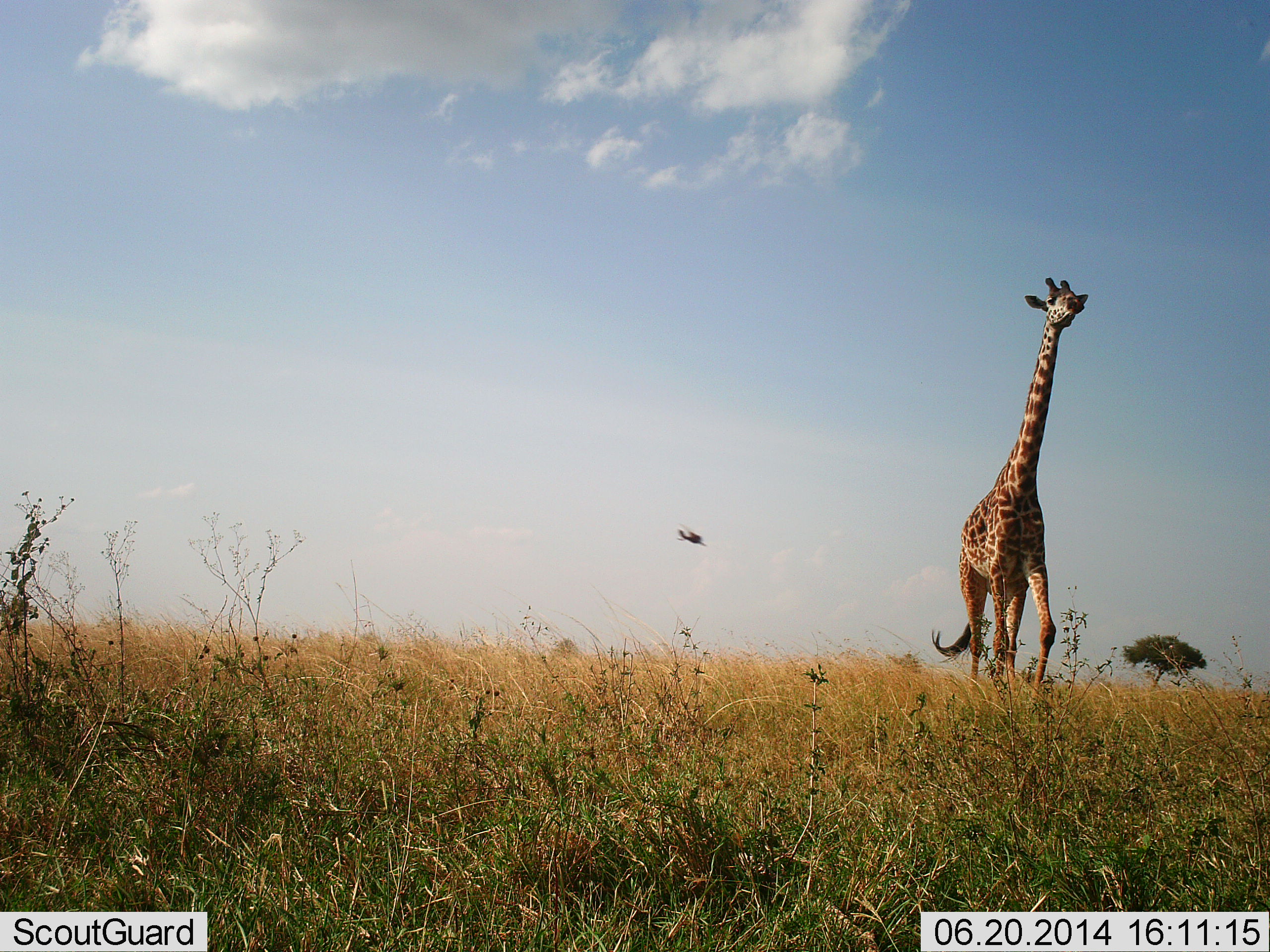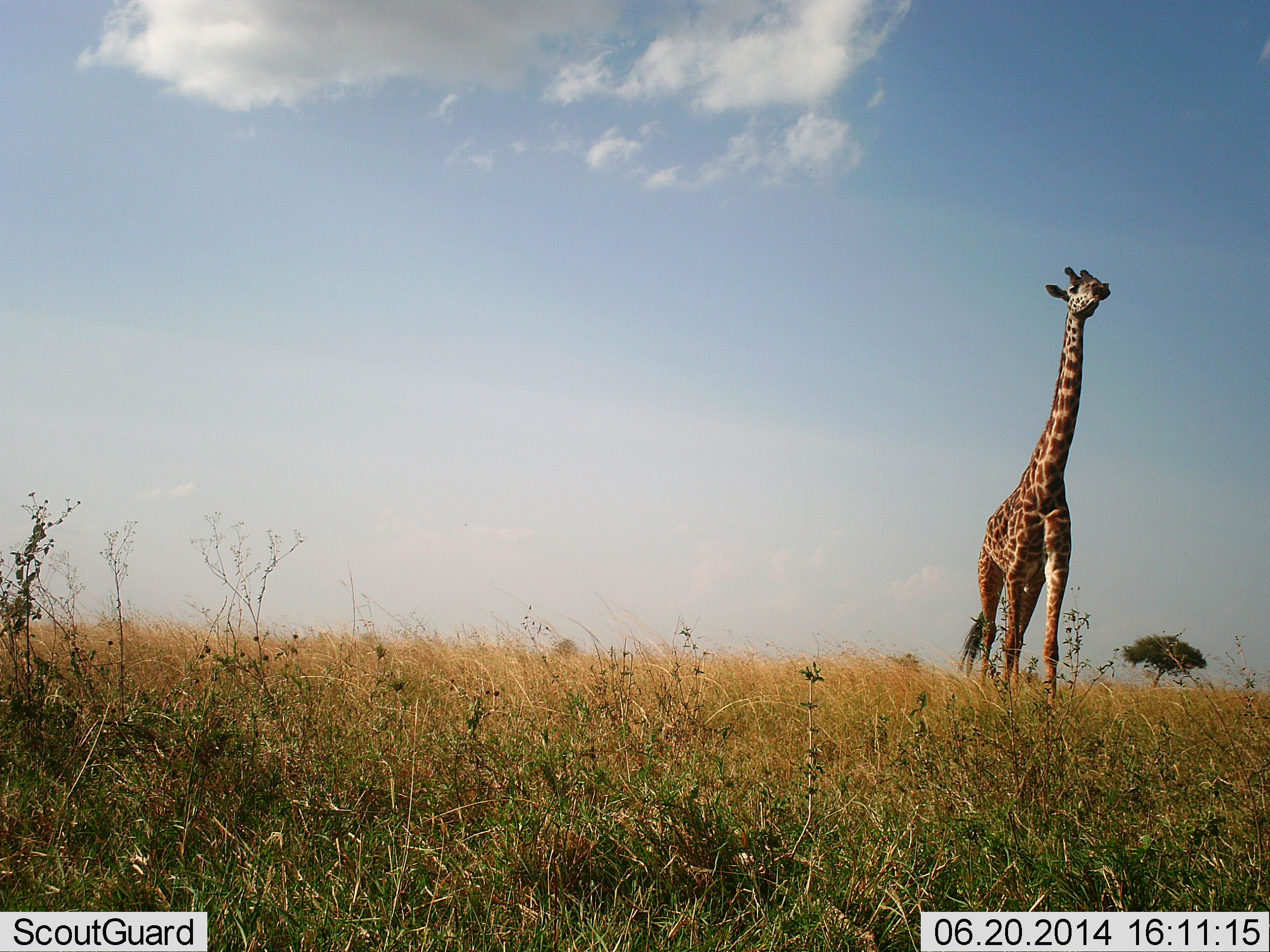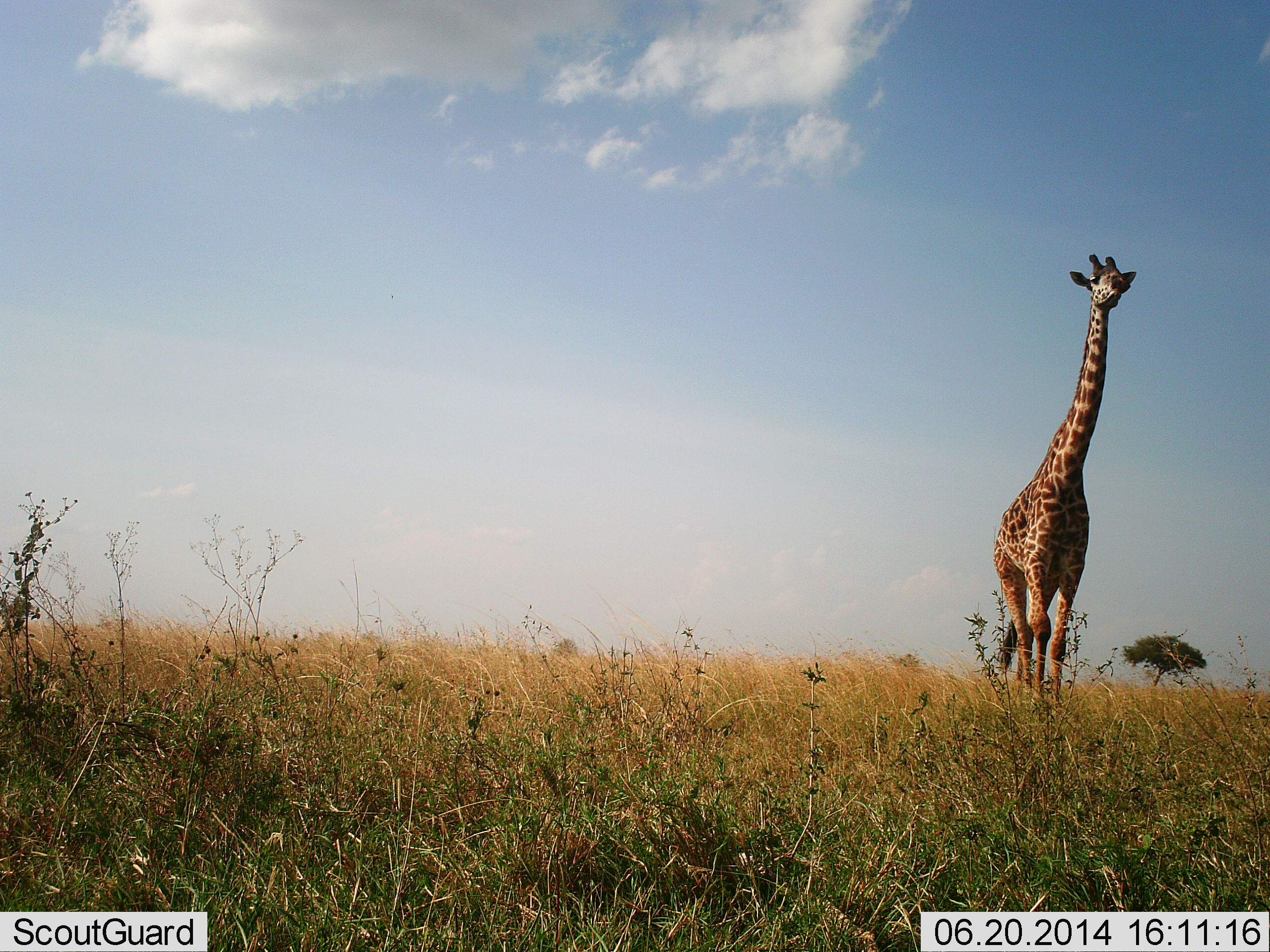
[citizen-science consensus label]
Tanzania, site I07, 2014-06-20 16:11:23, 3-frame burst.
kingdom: Animalia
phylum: Chordata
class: Mammalia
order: Artiodactyla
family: Giraffidae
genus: Giraffa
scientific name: Giraffa camelopardalis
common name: giraffe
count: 1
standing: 42%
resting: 0%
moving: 67%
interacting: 0%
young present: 0%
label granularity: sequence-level